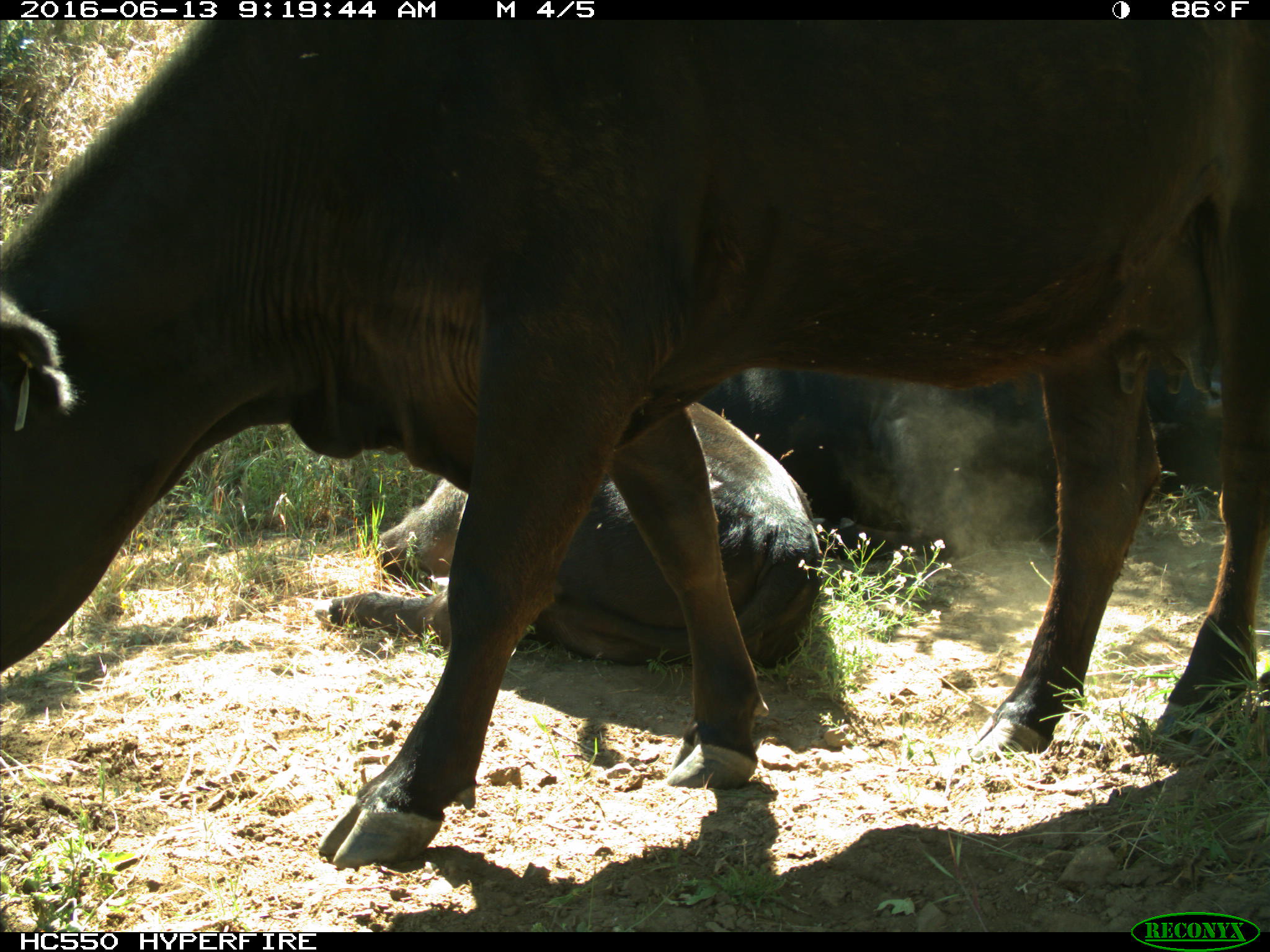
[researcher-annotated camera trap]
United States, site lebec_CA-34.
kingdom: Animalia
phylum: Chordata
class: Mammalia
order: Artiodactyla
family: Bovidae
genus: Bos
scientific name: Bos taurus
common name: domestic cow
Bos taurus (domestic cow).